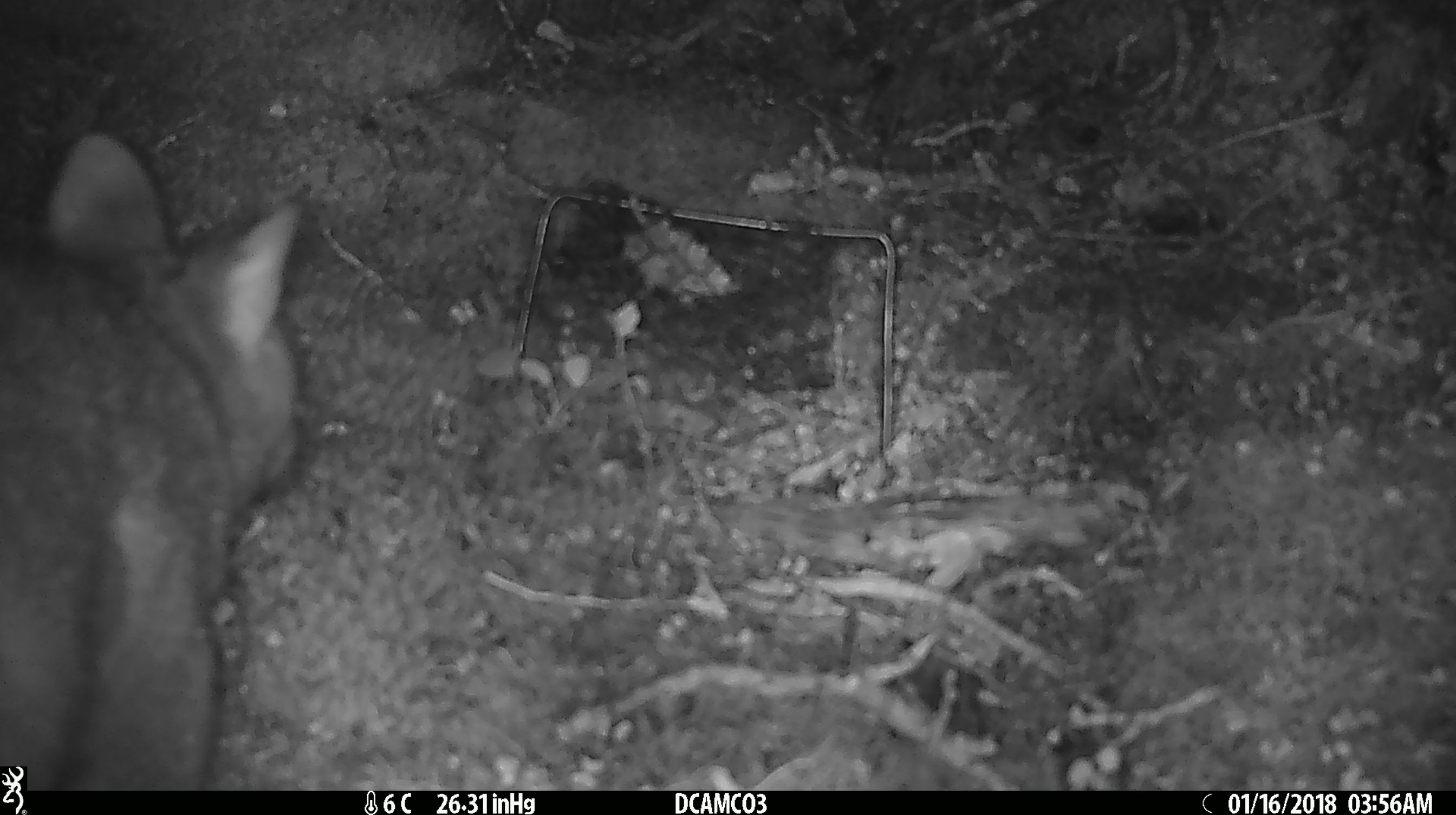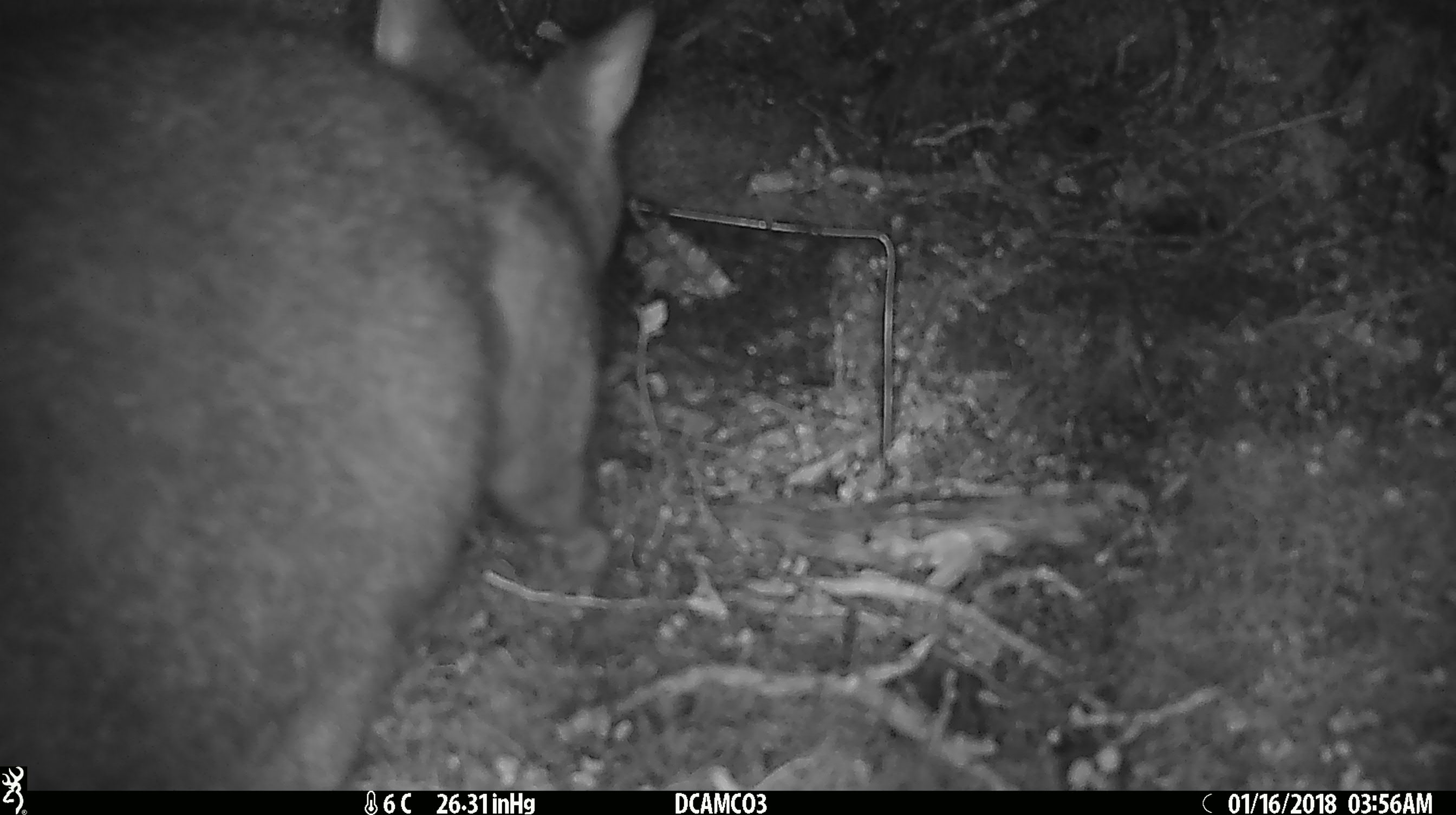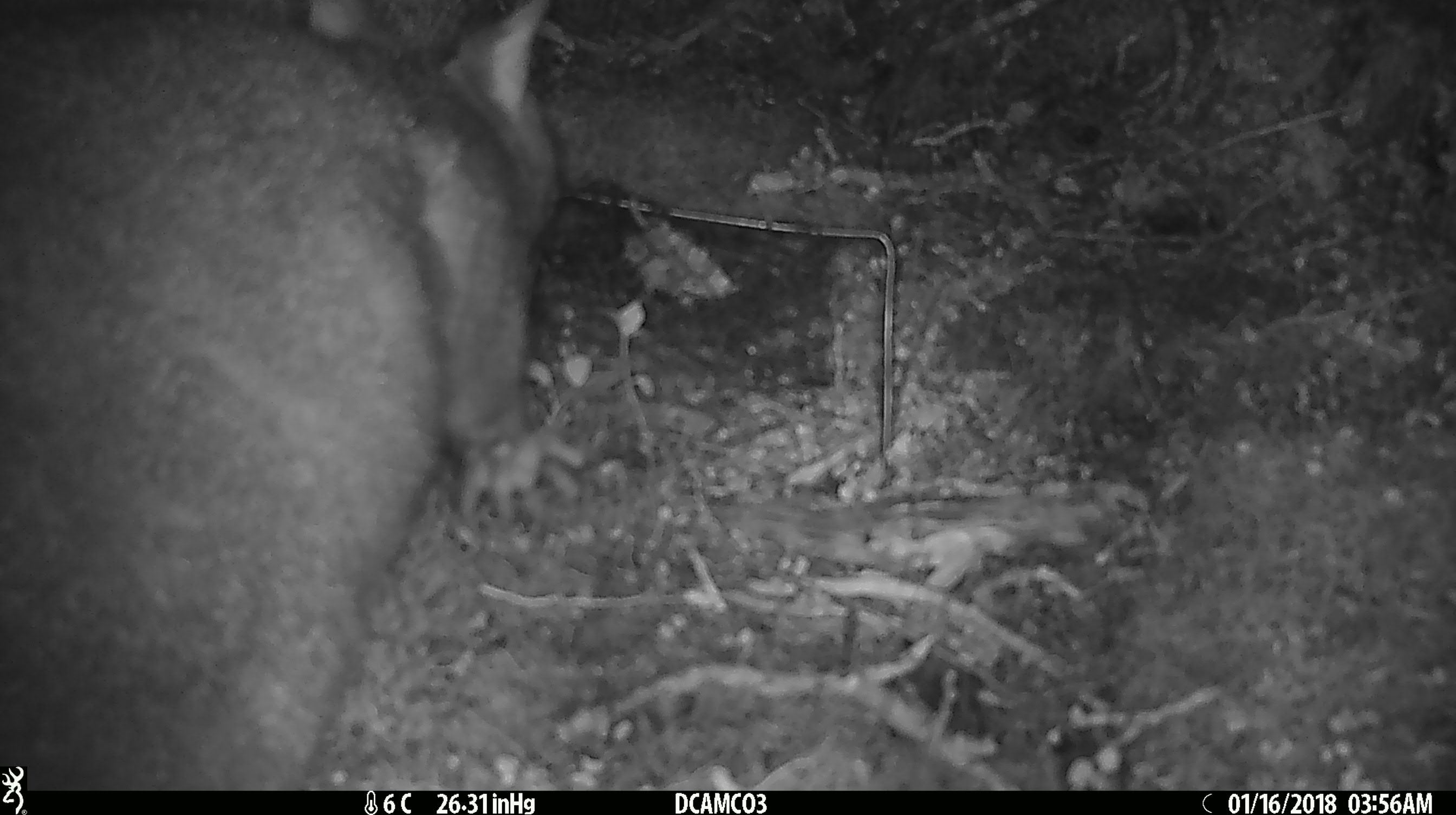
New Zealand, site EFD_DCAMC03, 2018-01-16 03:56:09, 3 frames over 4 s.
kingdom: Animalia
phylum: Chordata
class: Mammalia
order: Diprotodontia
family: Phalangeridae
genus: Trichosurus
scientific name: Trichosurus vulpecula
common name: common brushtail possum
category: possum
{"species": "possum (common brushtail possum) (Trichosurus vulpecula)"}